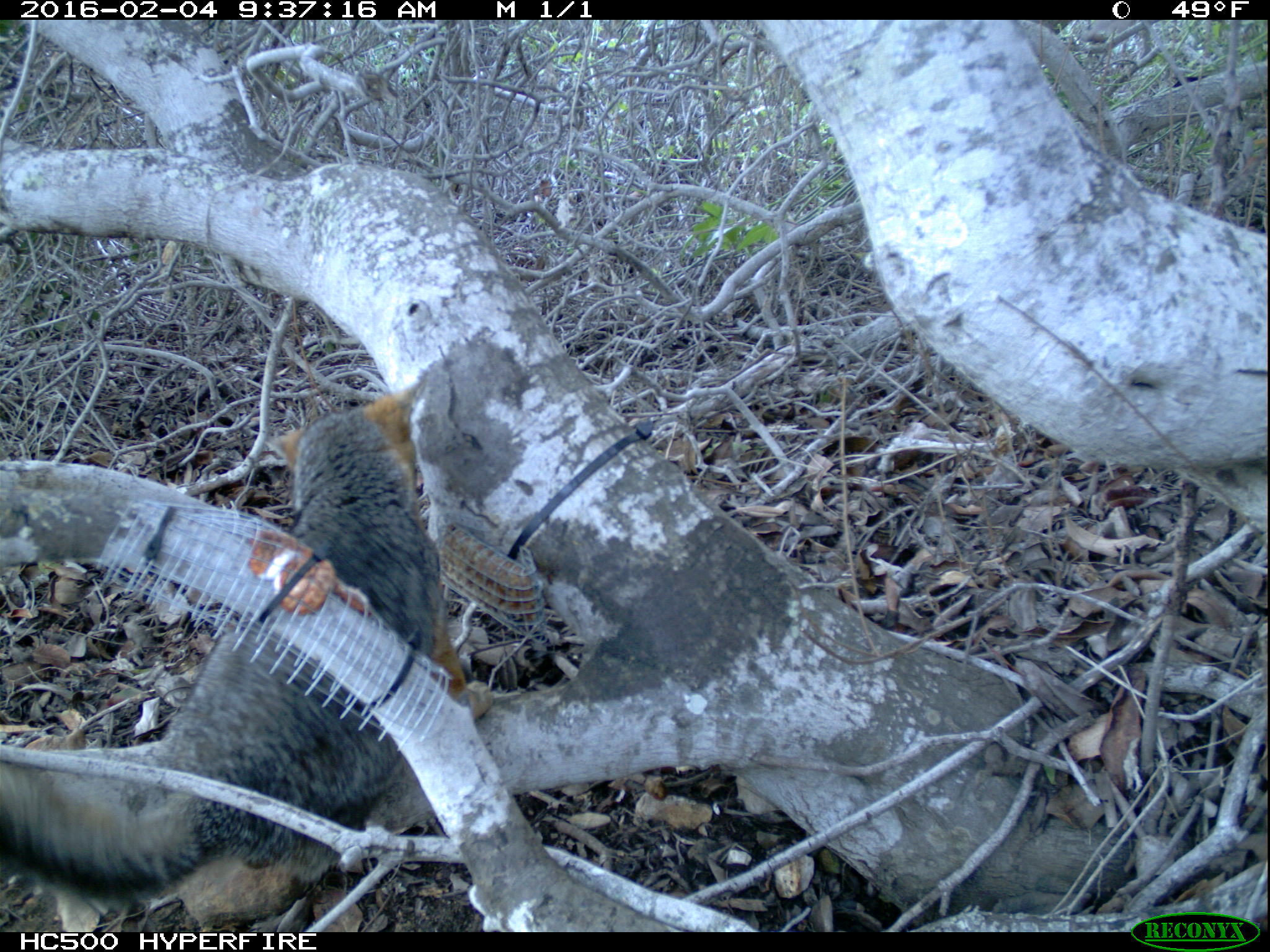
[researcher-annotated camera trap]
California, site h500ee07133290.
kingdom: Animalia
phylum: Chordata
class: Mammalia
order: Carnivora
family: Canidae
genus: Urocyon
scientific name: Urocyon littoralis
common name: island fox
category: fox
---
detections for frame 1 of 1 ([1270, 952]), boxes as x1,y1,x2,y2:
fox: 0,378,494,898